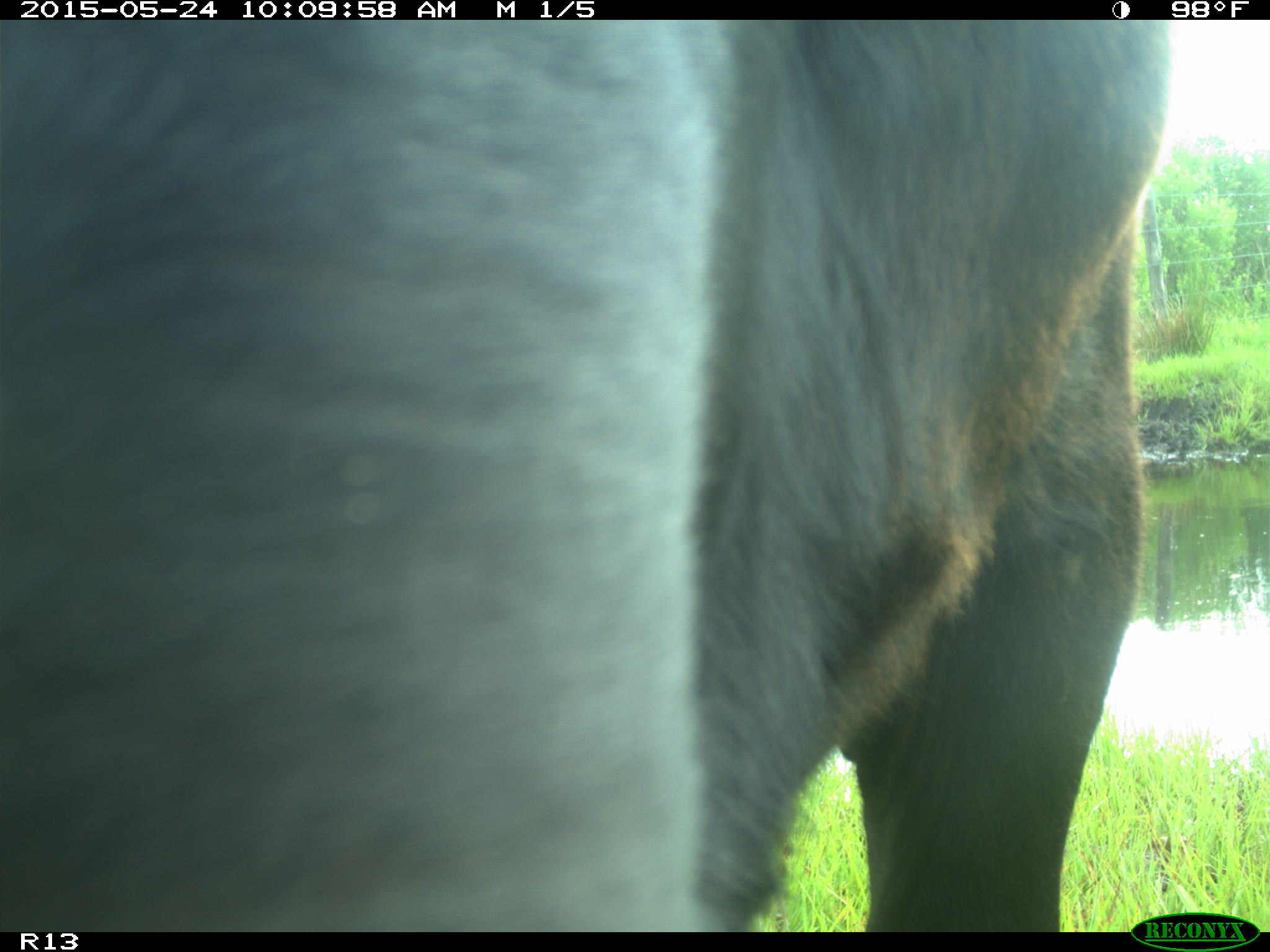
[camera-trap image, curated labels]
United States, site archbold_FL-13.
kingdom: Animalia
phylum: Chordata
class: Mammalia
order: Artiodactyla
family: Bovidae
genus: Bos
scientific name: Bos taurus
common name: domestic cow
Bos taurus (domestic cow).